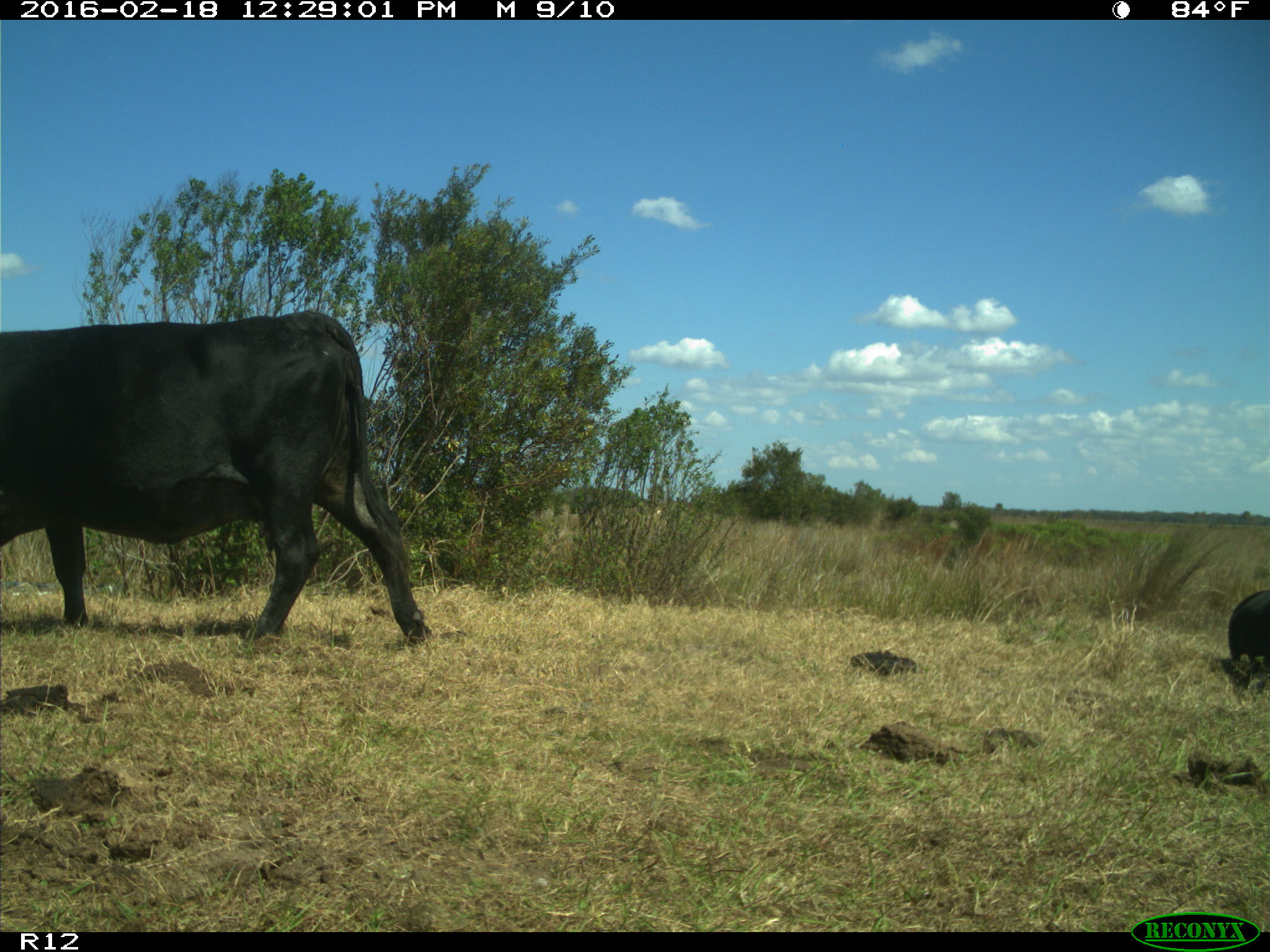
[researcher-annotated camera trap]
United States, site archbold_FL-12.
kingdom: Animalia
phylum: Chordata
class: Mammalia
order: Artiodactyla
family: Bovidae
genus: Bos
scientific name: Bos taurus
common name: domestic cow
Bos taurus (domestic cow).